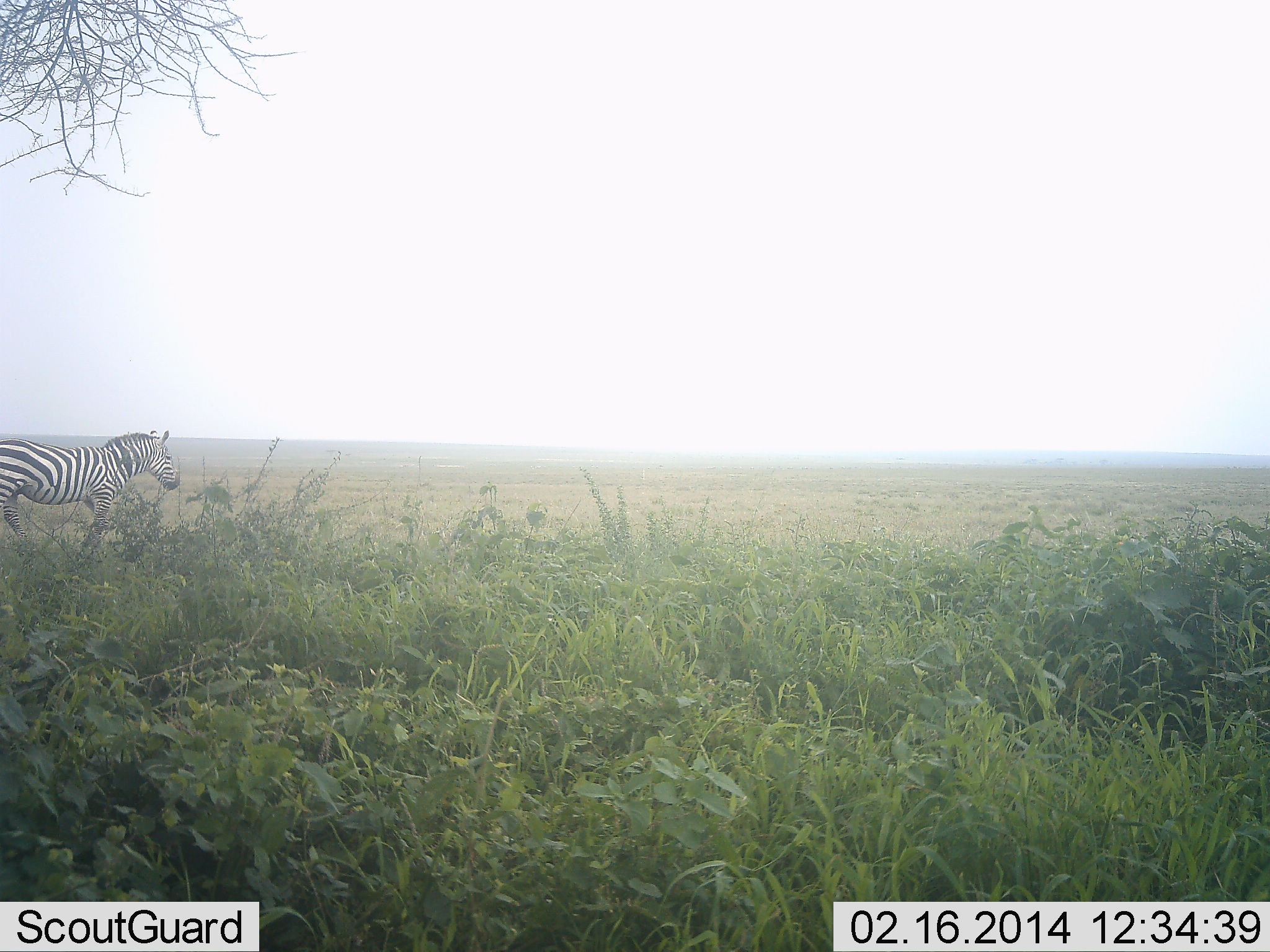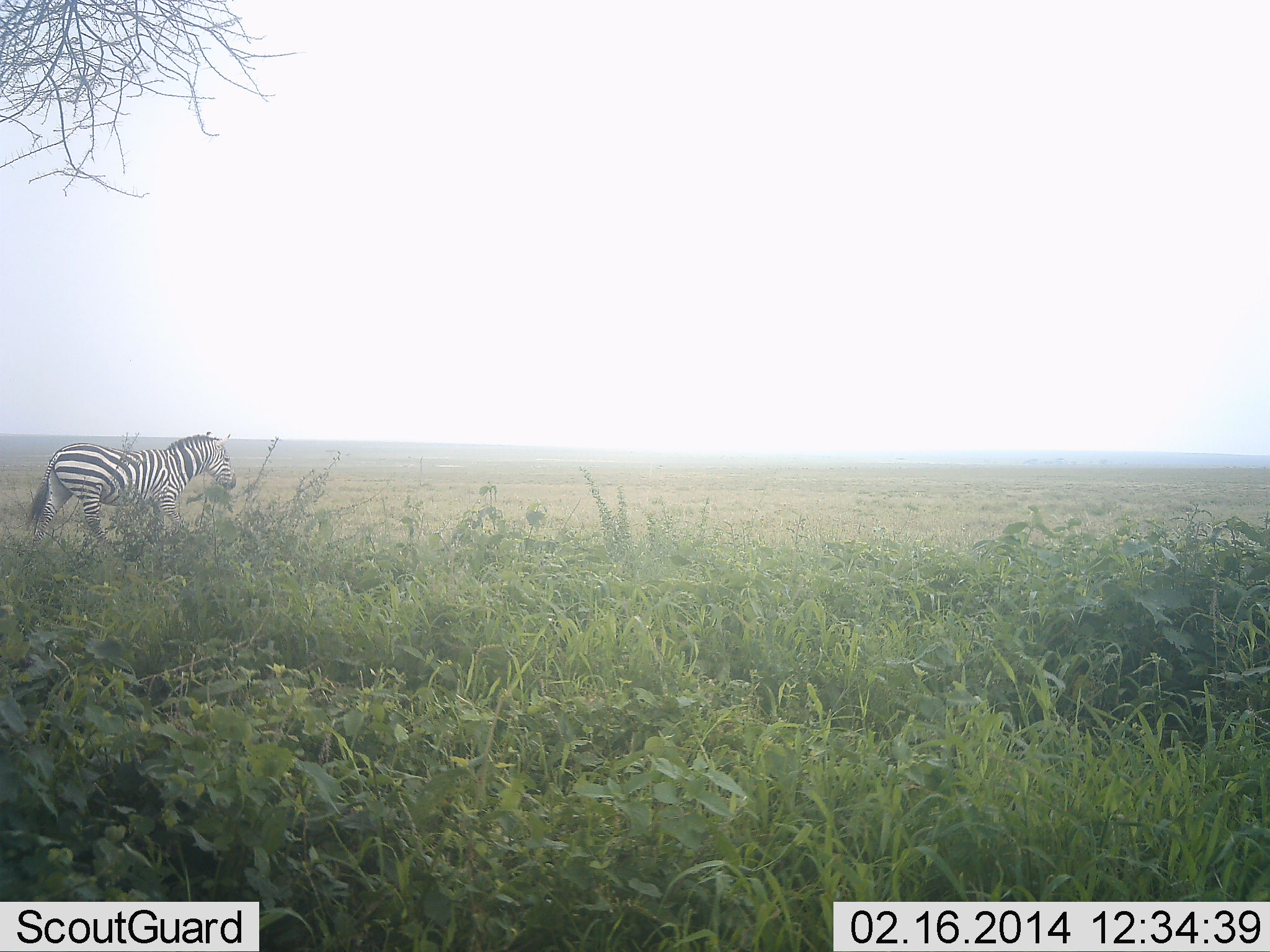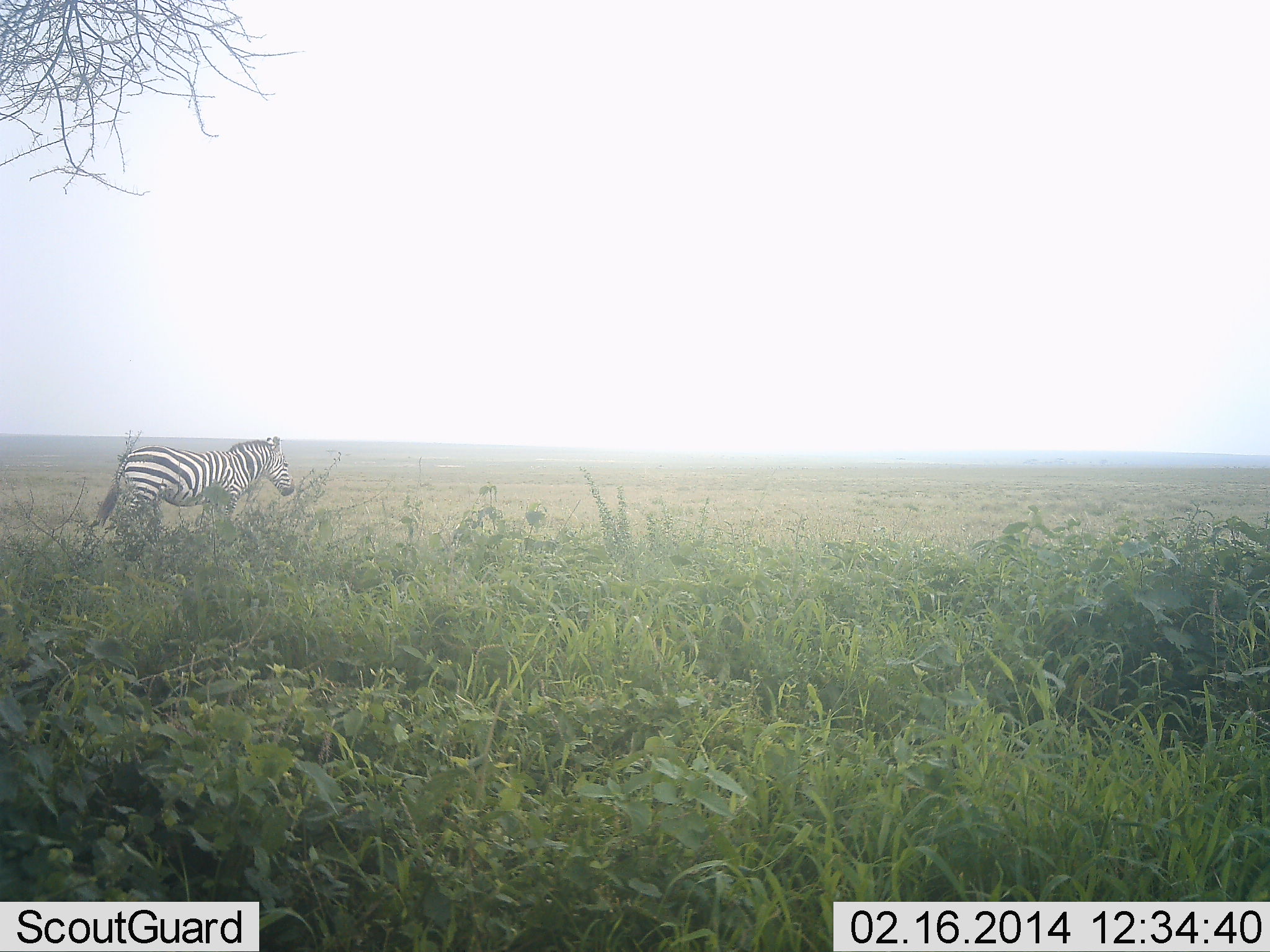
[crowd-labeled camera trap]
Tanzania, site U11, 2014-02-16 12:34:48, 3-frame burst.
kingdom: Animalia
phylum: Chordata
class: Mammalia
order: Perissodactyla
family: Equidae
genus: Equus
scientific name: Equus quagga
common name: plains zebra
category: zebra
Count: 1.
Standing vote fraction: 10%.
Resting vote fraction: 0%.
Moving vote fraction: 100%.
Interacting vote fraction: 0%.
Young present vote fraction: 0%.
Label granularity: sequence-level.